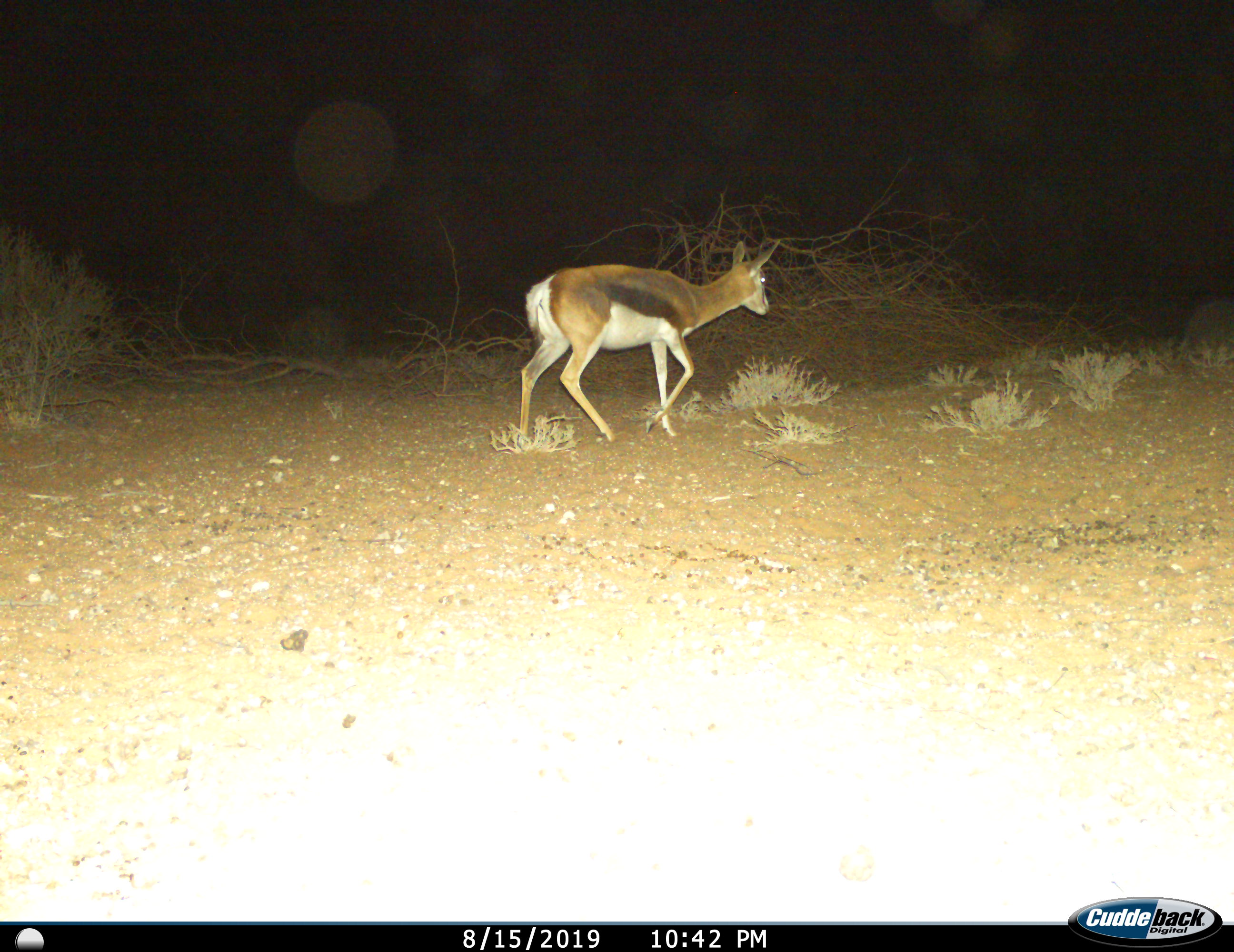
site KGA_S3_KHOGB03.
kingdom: Animalia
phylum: Chordata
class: Mammalia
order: Artiodactyla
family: Bovidae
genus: Antidorcas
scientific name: Antidorcas marsupialis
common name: springbok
Springbok (Antidorcas marsupialis), count 1. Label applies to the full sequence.